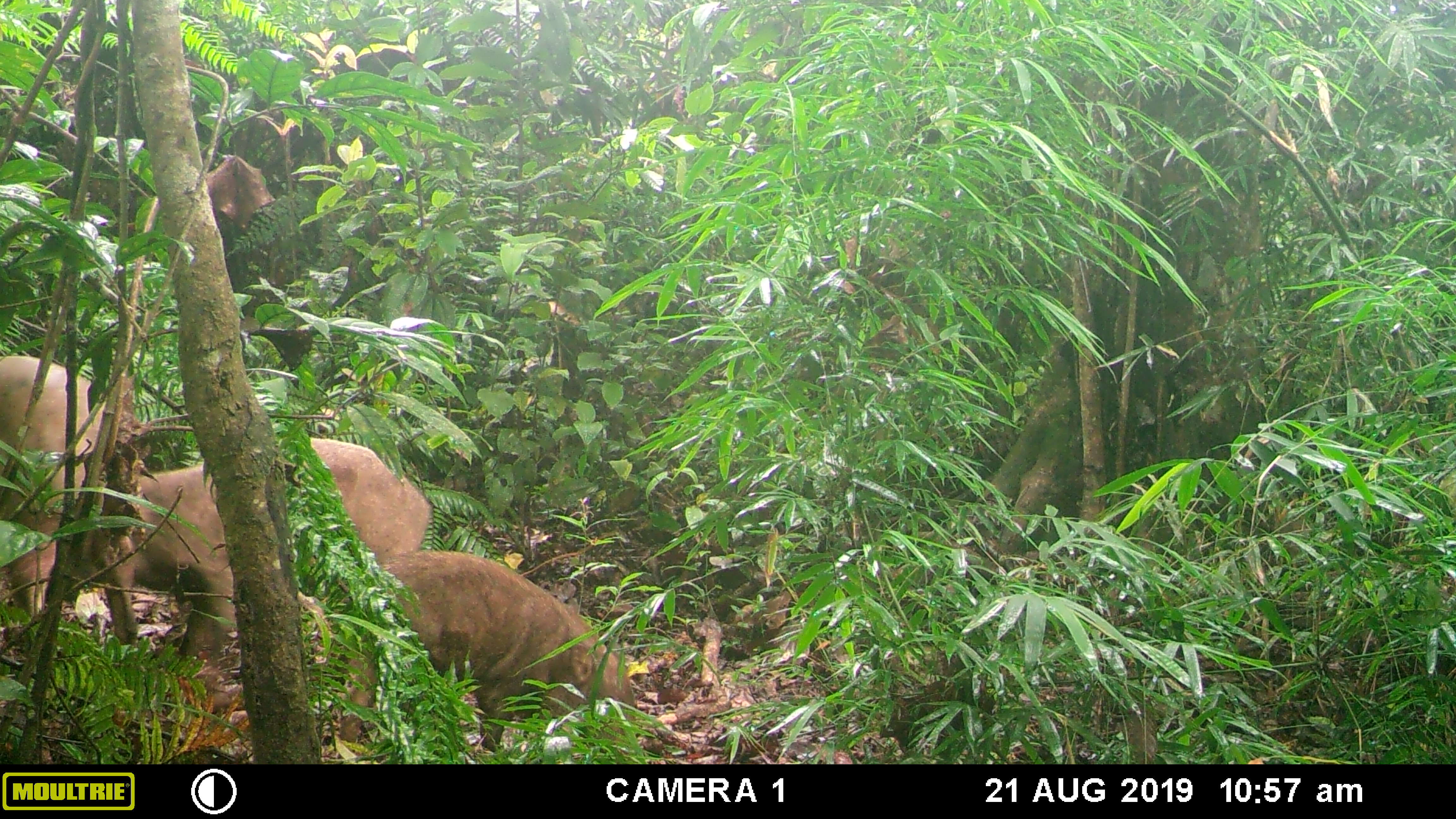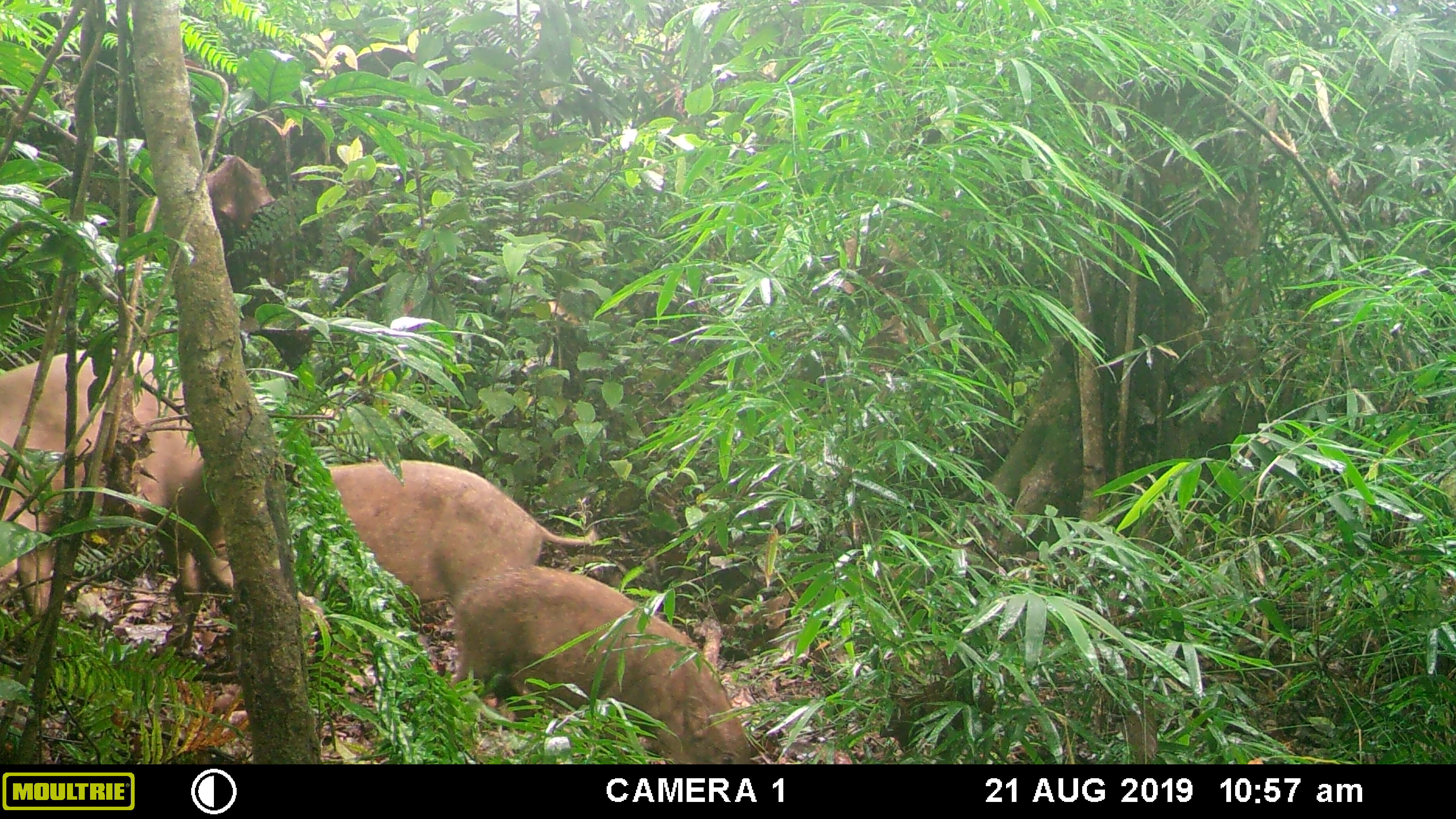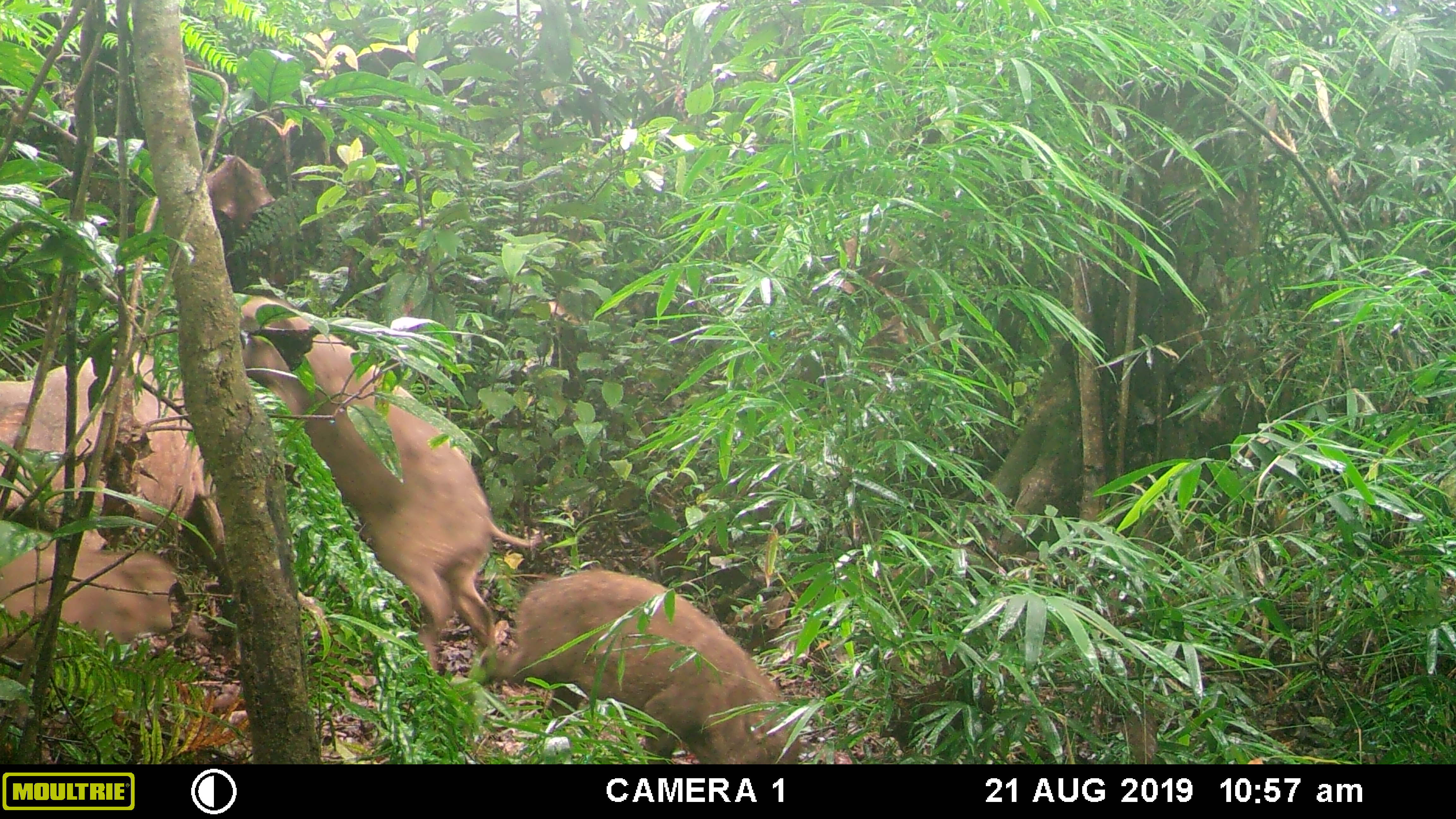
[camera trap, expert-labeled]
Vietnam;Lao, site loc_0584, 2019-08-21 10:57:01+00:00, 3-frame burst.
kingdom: Animalia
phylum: Chordata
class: Mammalia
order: Artiodactyla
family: Suidae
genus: Sus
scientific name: Sus scrofa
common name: eurasian wild pig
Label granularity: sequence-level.